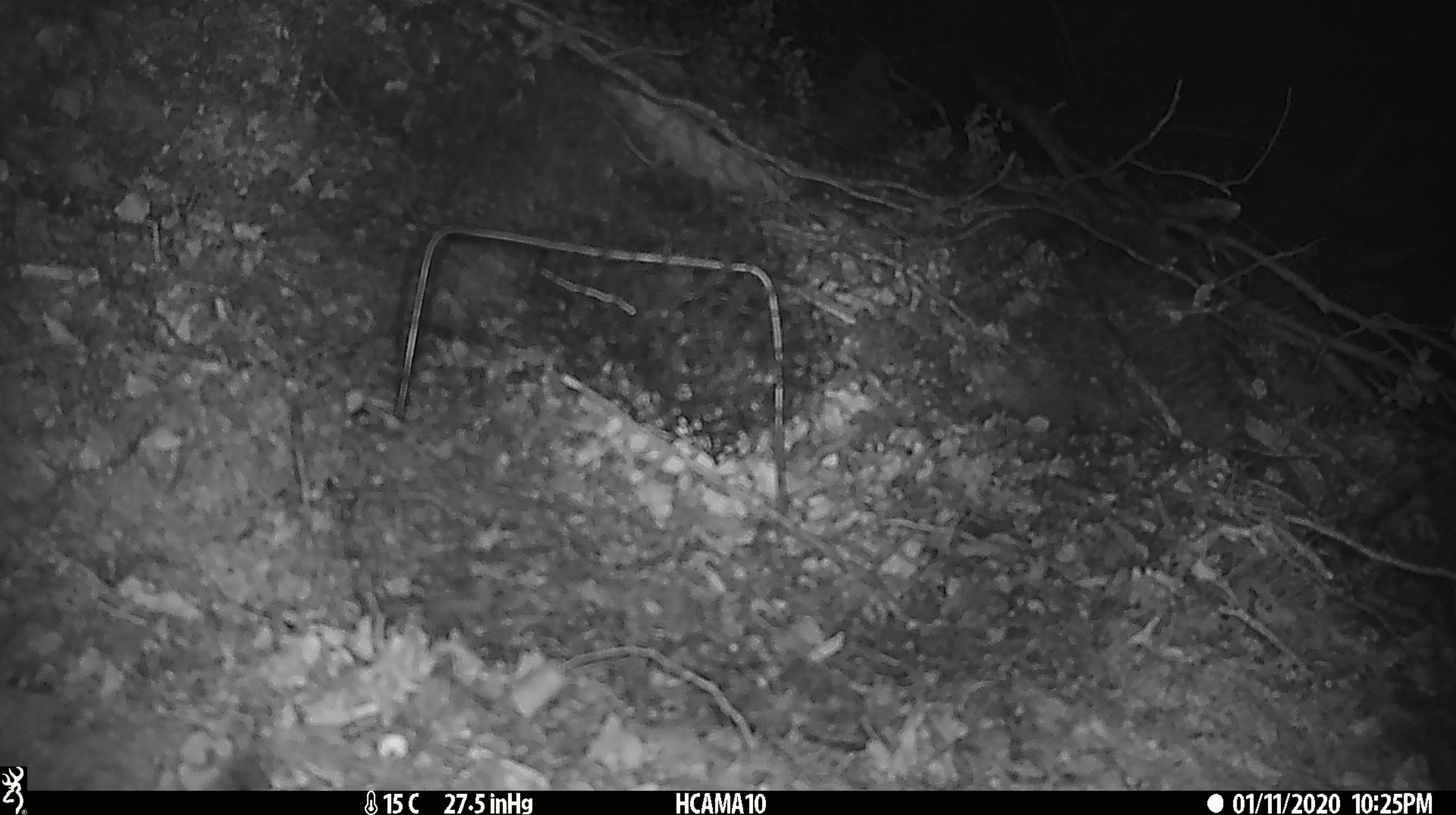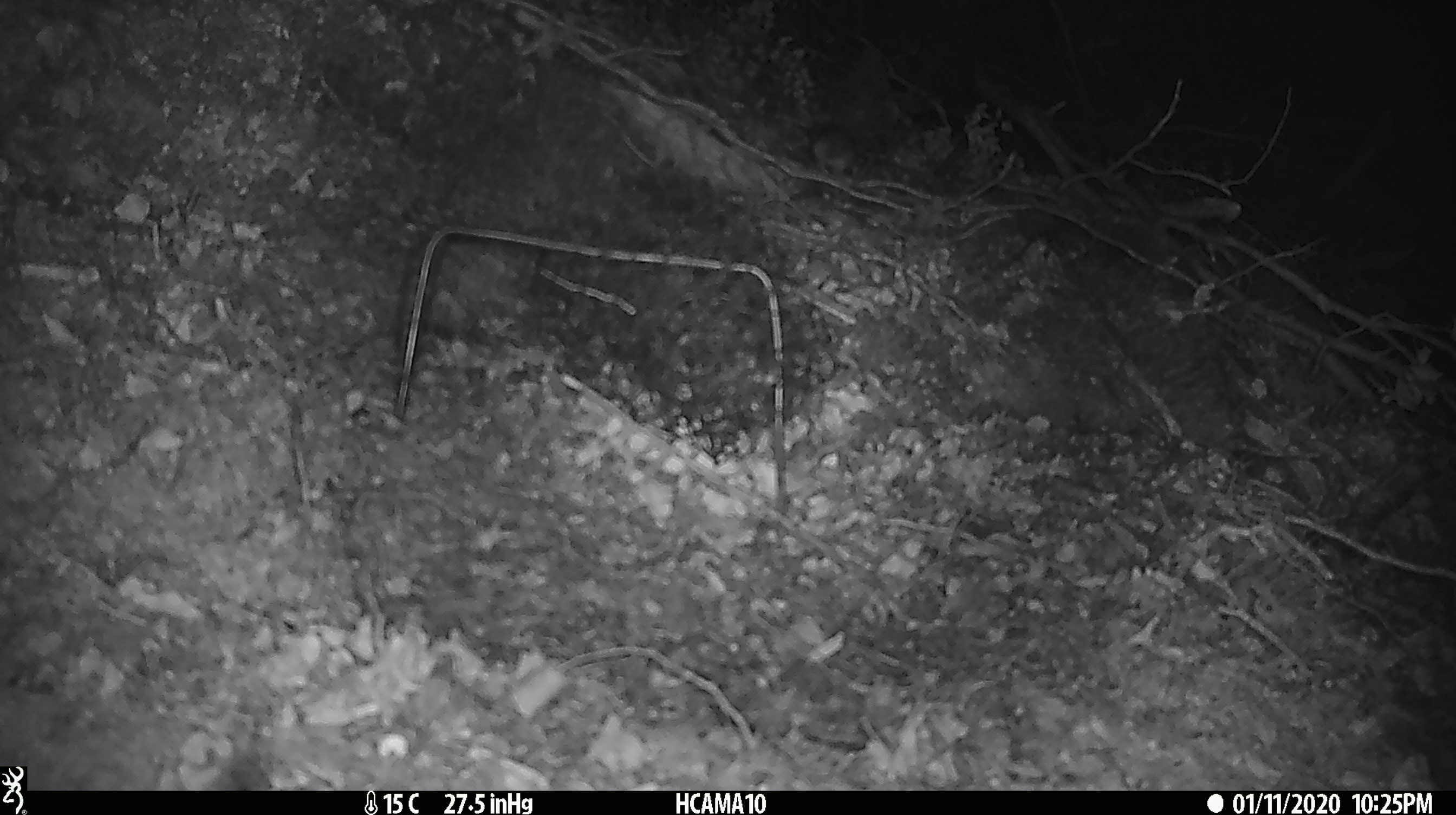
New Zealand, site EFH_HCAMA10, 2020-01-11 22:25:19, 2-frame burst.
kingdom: Animalia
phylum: Chordata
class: Mammalia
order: Rodentia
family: Muridae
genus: Mus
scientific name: Mus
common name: mouse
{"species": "mouse (Mus)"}